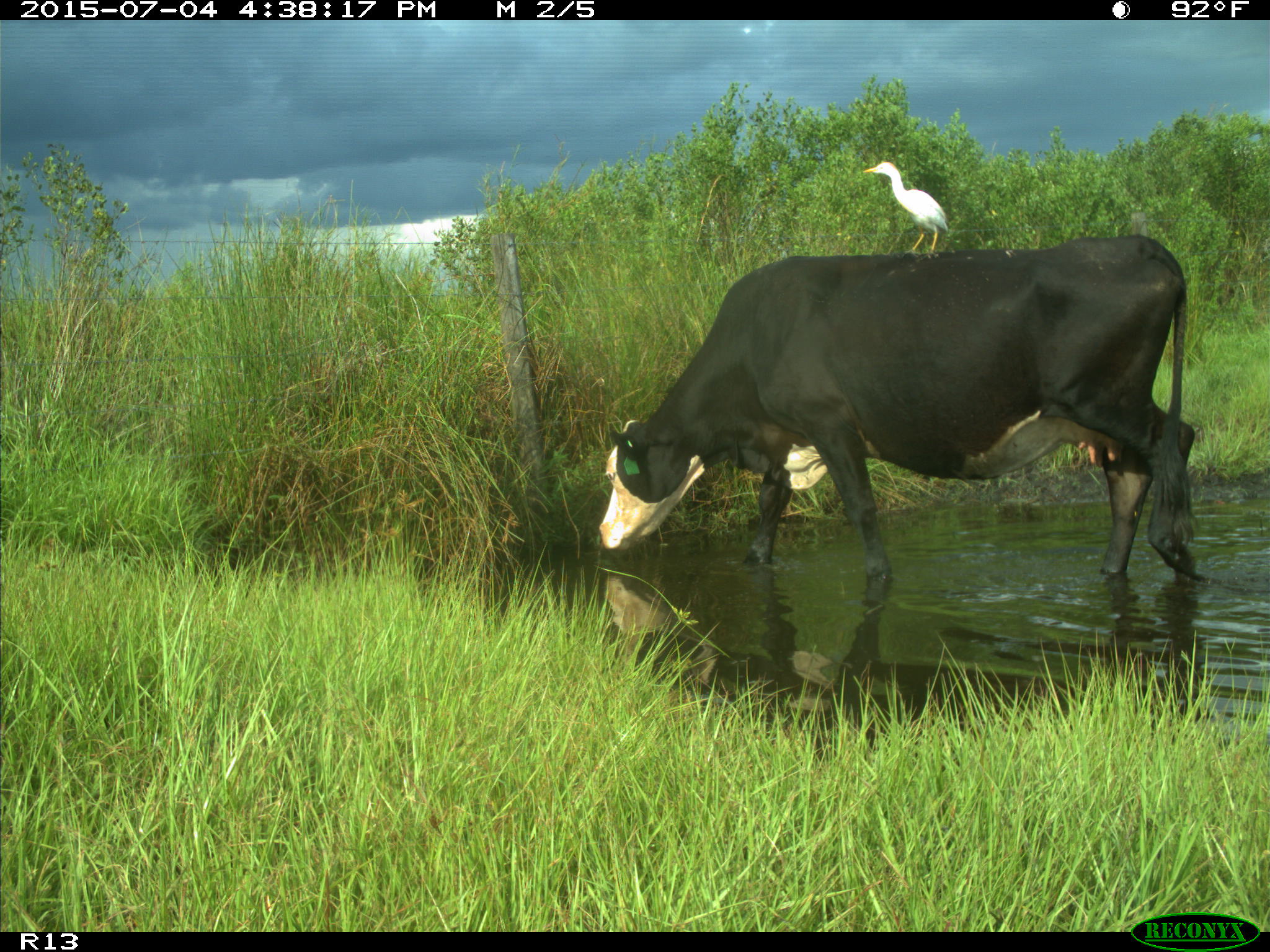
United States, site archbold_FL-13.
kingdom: Animalia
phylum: Chordata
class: Mammalia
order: Artiodactyla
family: Bovidae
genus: Bos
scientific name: Bos taurus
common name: domestic cow